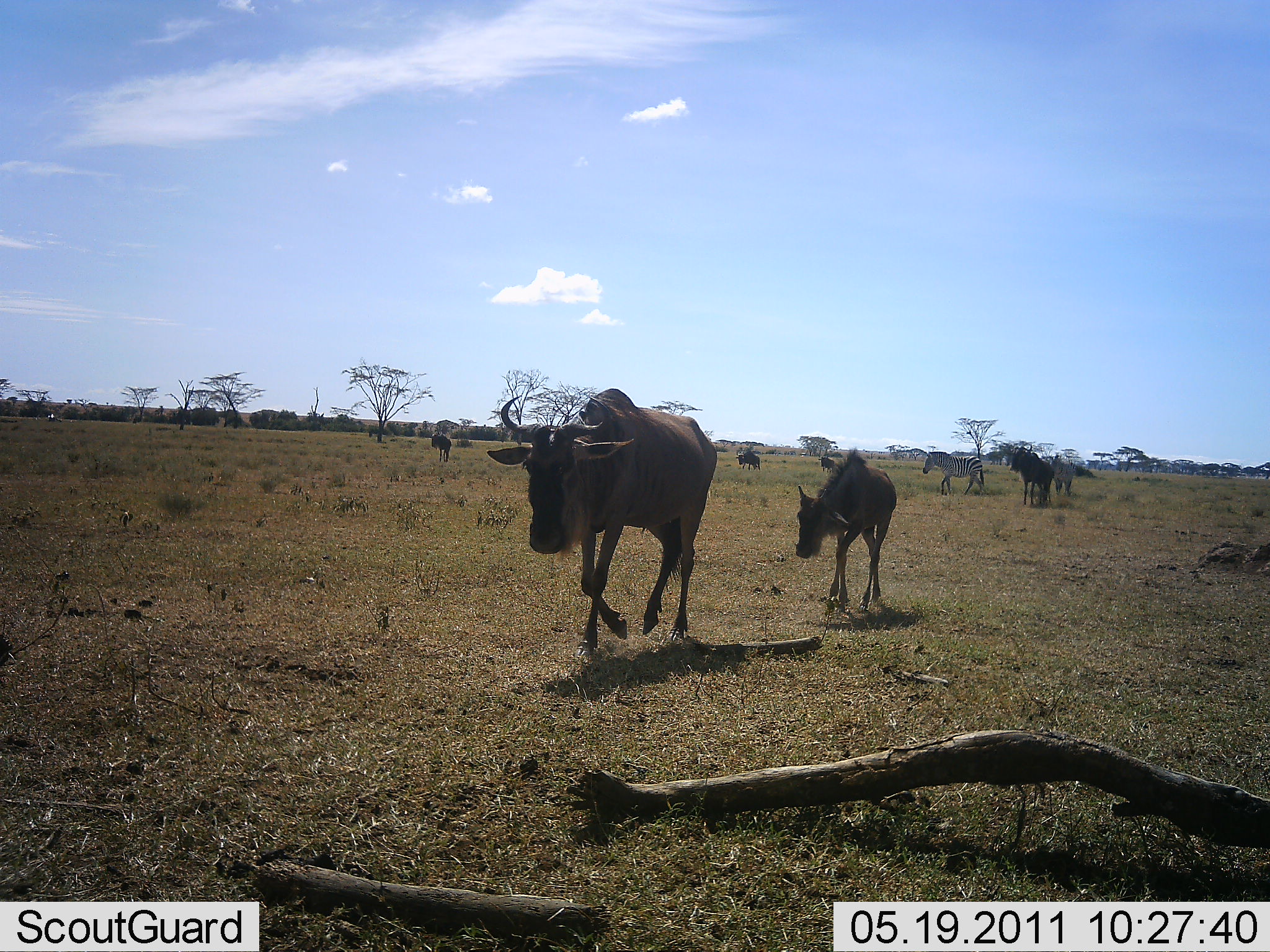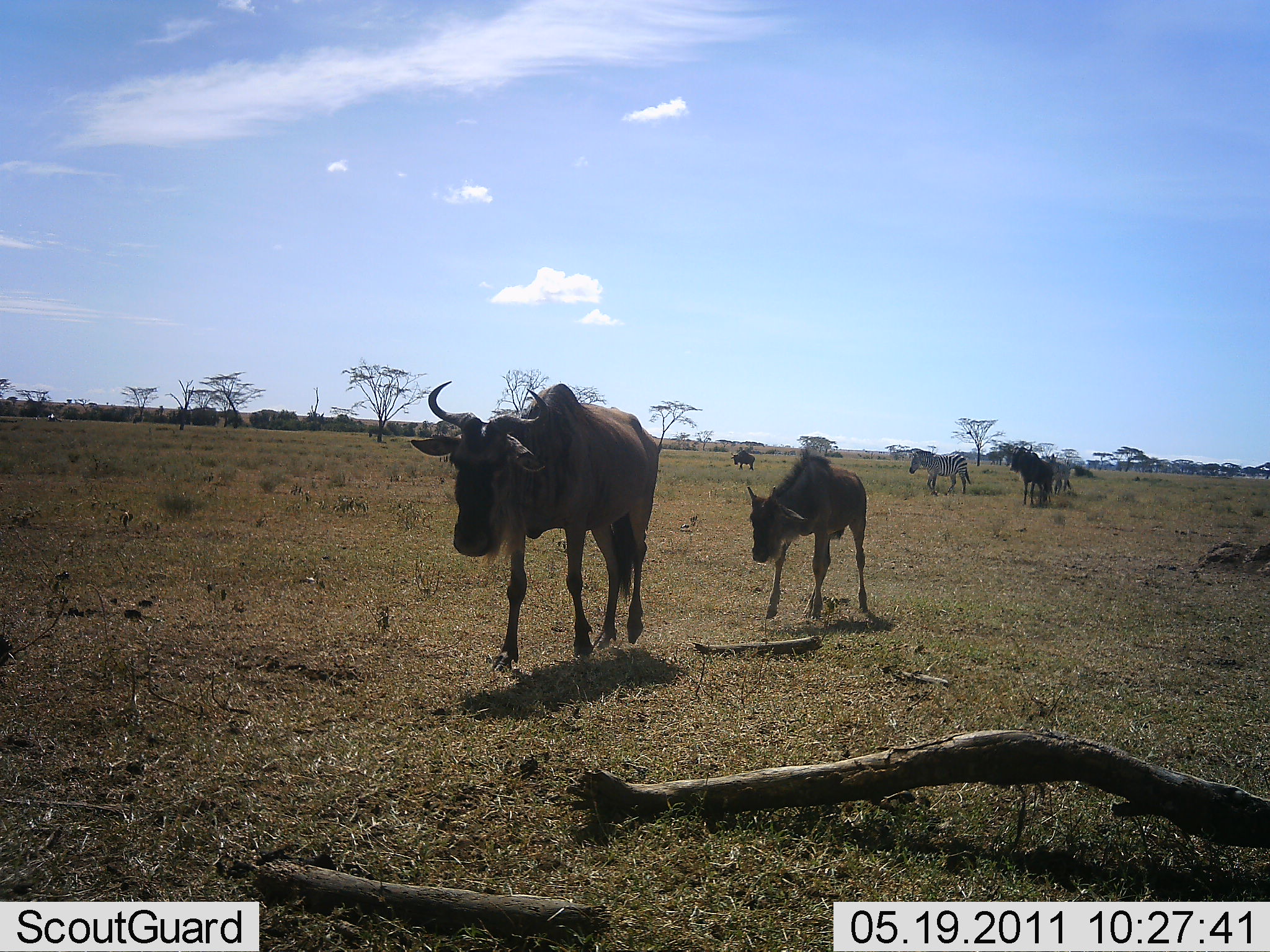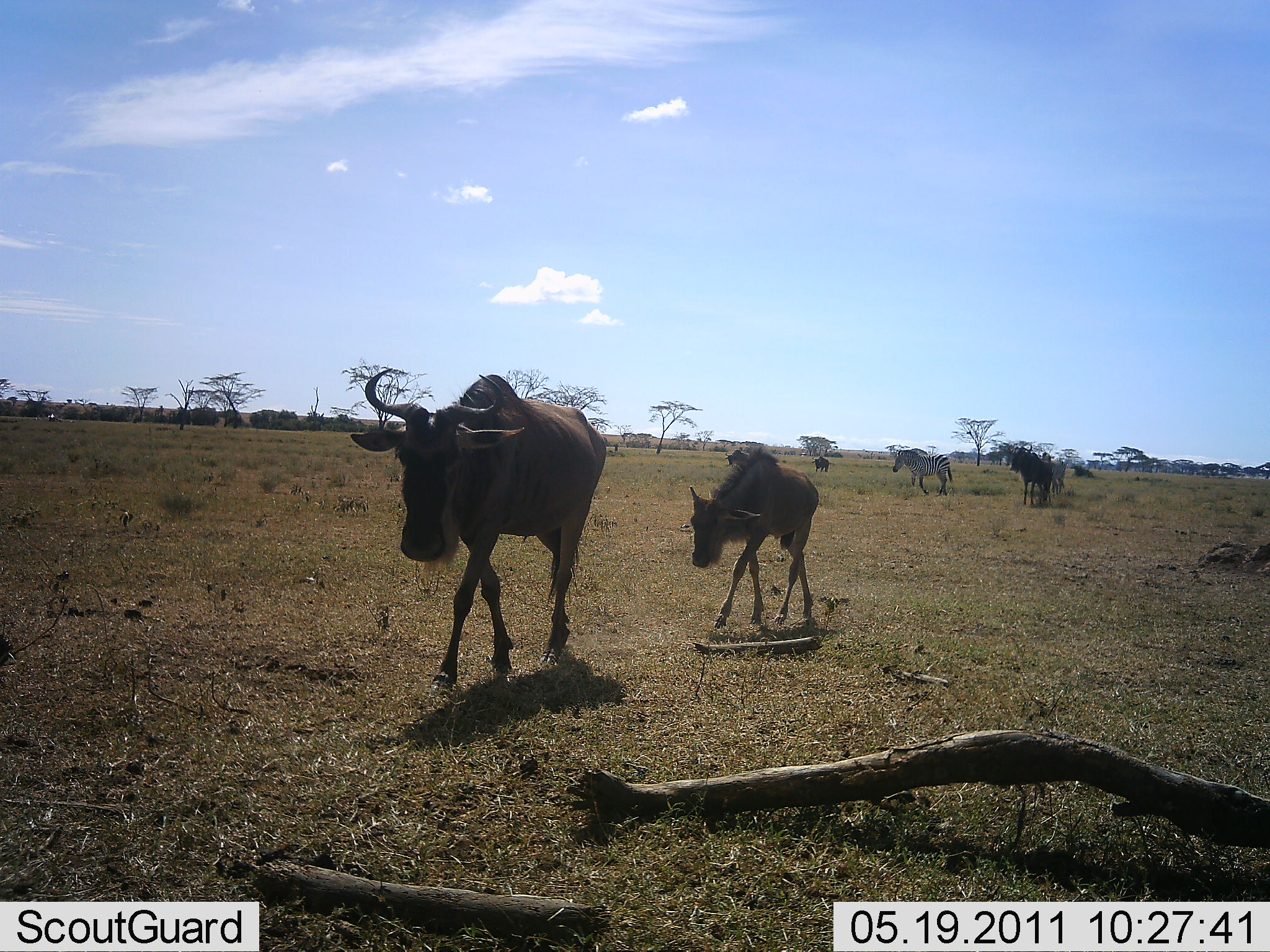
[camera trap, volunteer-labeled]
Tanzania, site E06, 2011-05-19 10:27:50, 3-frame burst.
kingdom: Animalia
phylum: Chordata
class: Mammalia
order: Artiodactyla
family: Bovidae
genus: Connochaetes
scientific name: Connochaetes taurinus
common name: blue wildebeest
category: wildebeest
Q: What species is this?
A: Wildebeest (blue wildebeest) (Connochaetes taurinus).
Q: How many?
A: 6.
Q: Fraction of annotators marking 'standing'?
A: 25%.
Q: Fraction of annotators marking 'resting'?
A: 0%.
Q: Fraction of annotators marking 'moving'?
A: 100%.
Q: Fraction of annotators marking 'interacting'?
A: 0%.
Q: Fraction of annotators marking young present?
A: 75%.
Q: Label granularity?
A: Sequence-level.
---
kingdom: Animalia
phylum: Chordata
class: Mammalia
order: Perissodactyla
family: Equidae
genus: Equus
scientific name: Equus quagga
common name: plains zebra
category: zebra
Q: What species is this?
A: Zebra (plains zebra) (Equus quagga).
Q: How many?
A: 2.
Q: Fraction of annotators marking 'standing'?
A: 45%.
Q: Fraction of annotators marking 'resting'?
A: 0%.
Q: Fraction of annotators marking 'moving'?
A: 64%.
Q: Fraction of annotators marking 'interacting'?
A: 0%.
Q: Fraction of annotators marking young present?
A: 0%.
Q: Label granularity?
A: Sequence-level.